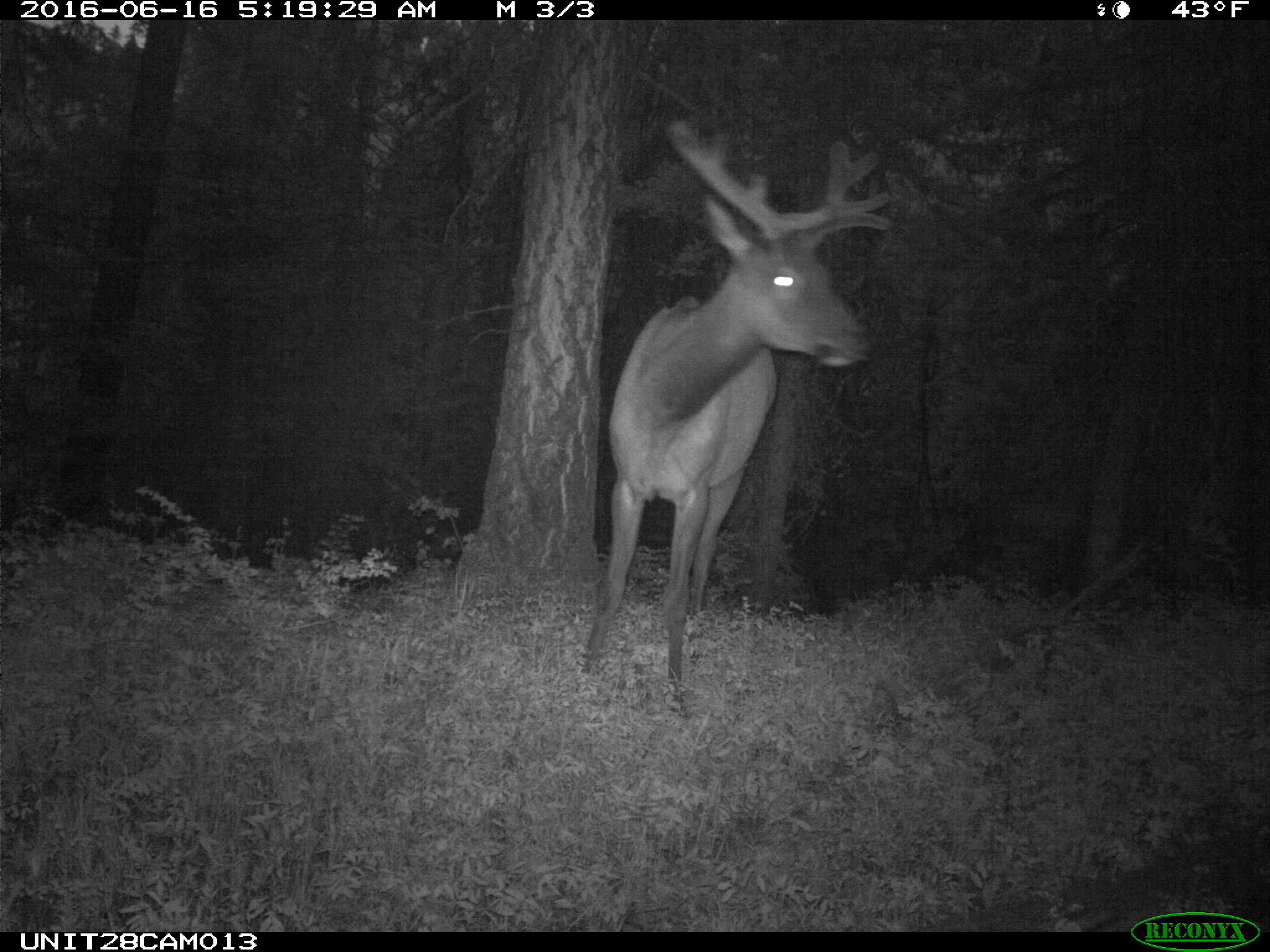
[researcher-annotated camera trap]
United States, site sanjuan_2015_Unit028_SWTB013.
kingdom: Animalia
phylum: Chordata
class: Mammalia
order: Artiodactyla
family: Cervidae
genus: Cervus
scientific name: Cervus elaphus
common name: red deer